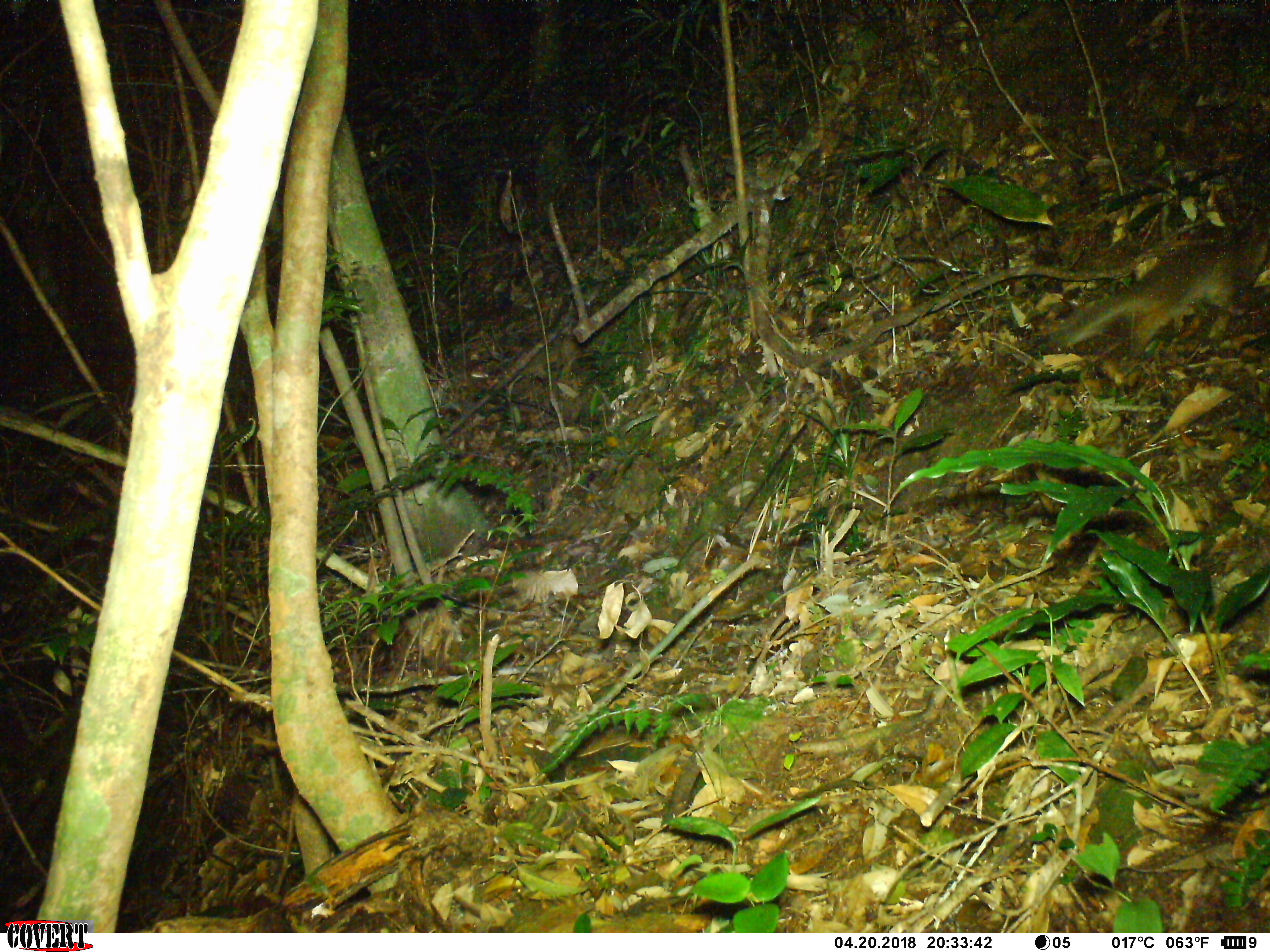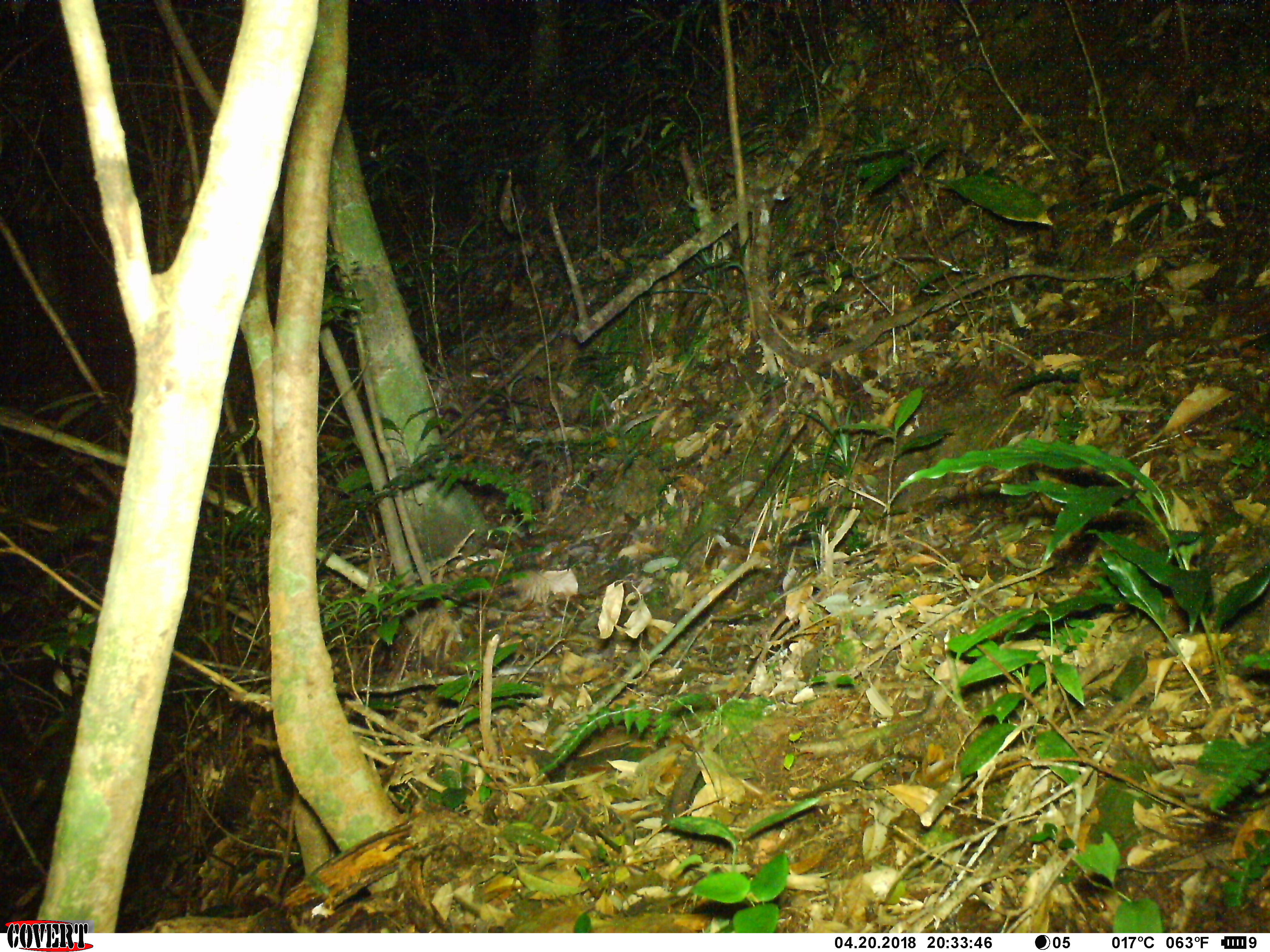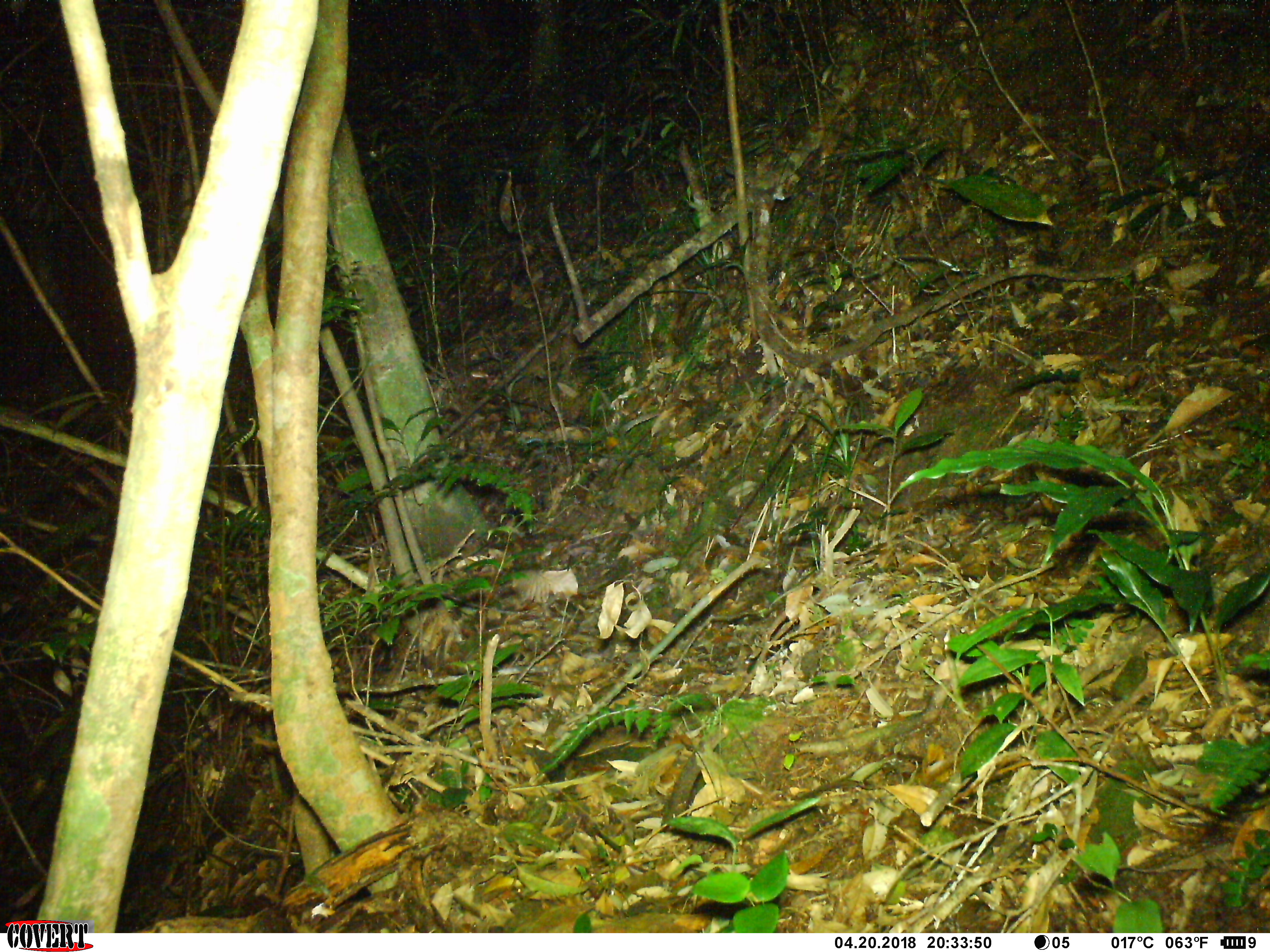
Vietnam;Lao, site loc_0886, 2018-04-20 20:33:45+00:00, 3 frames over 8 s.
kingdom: Animalia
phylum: Chordata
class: Mammalia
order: Carnivora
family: Mustelidae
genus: Melogale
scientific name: Melogale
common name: ferret badger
Ferret badger (Melogale). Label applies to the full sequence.